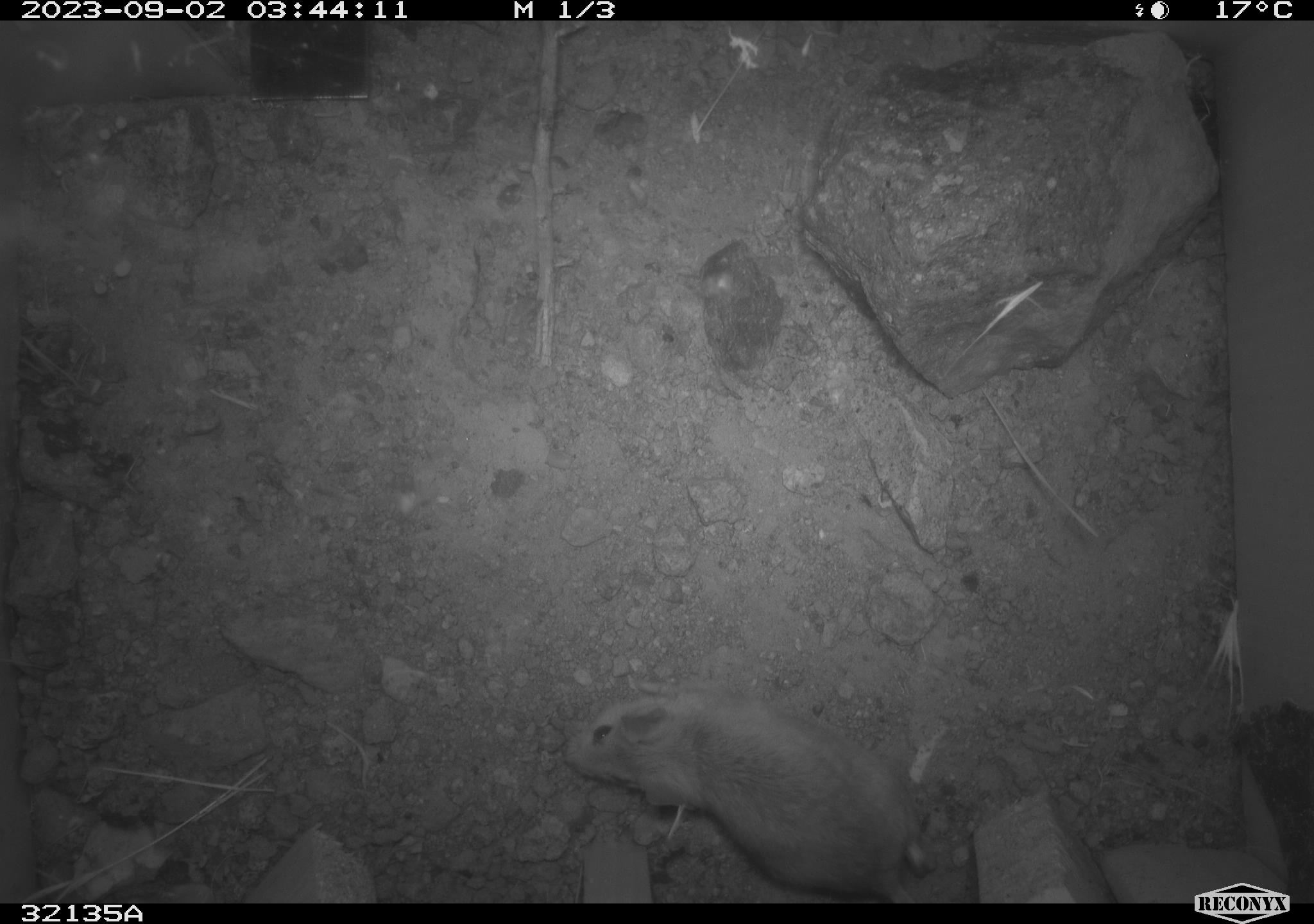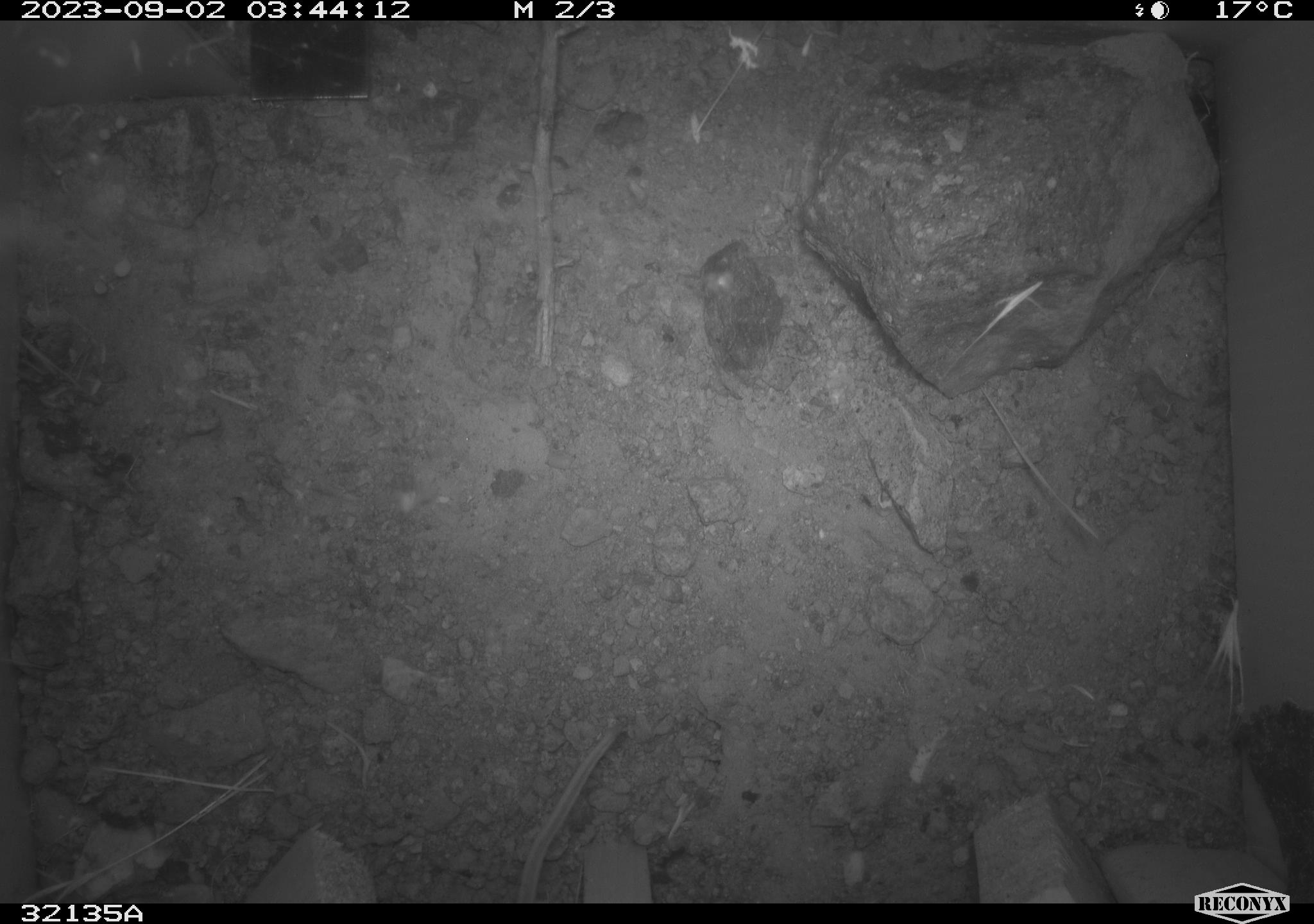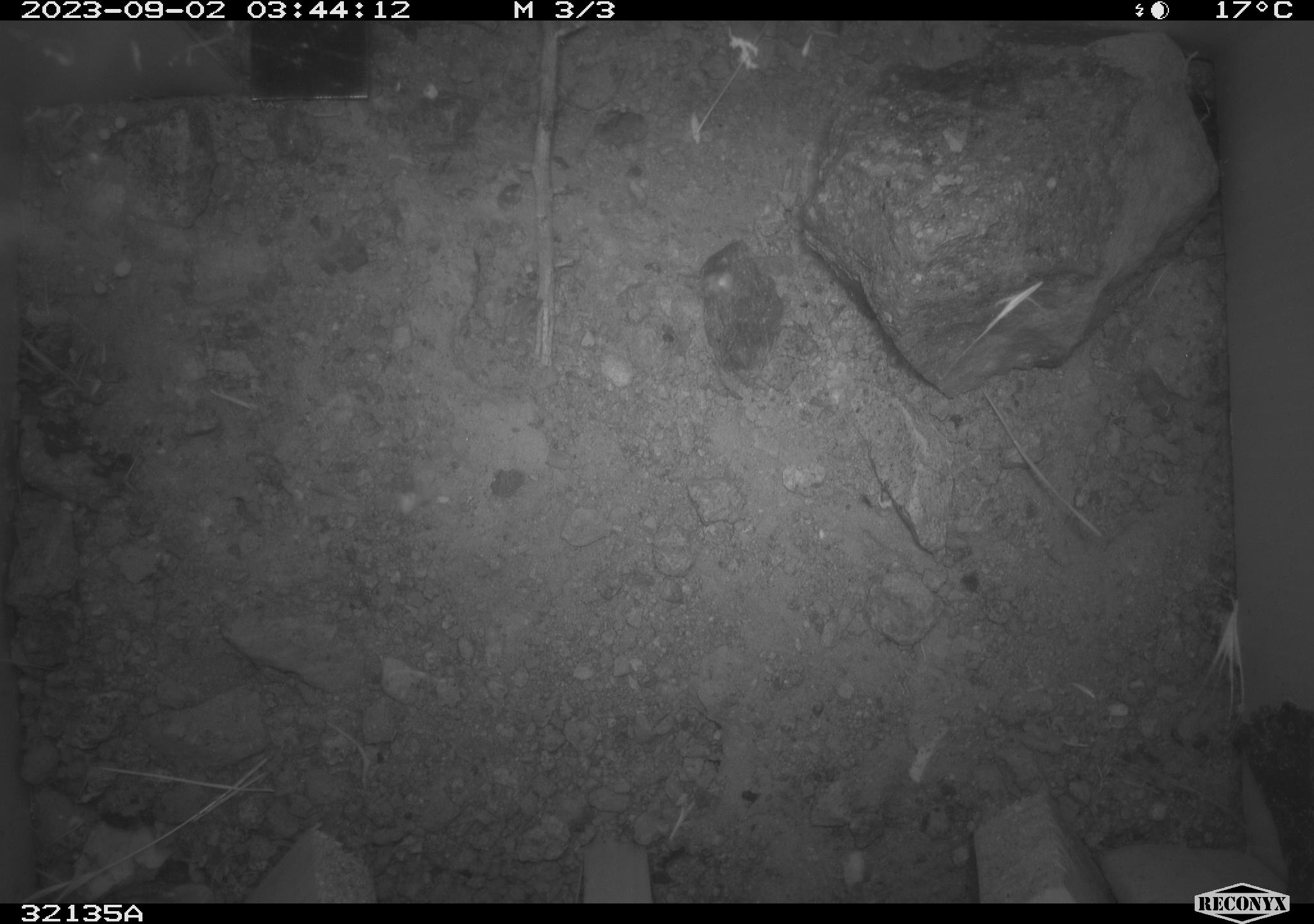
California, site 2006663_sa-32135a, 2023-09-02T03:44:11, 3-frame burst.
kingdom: Animalia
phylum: Chordata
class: Mammalia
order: Rodentia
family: Heteromyidae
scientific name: Heteromyidae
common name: kangaroo rats and pocket mice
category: heteromyidae family